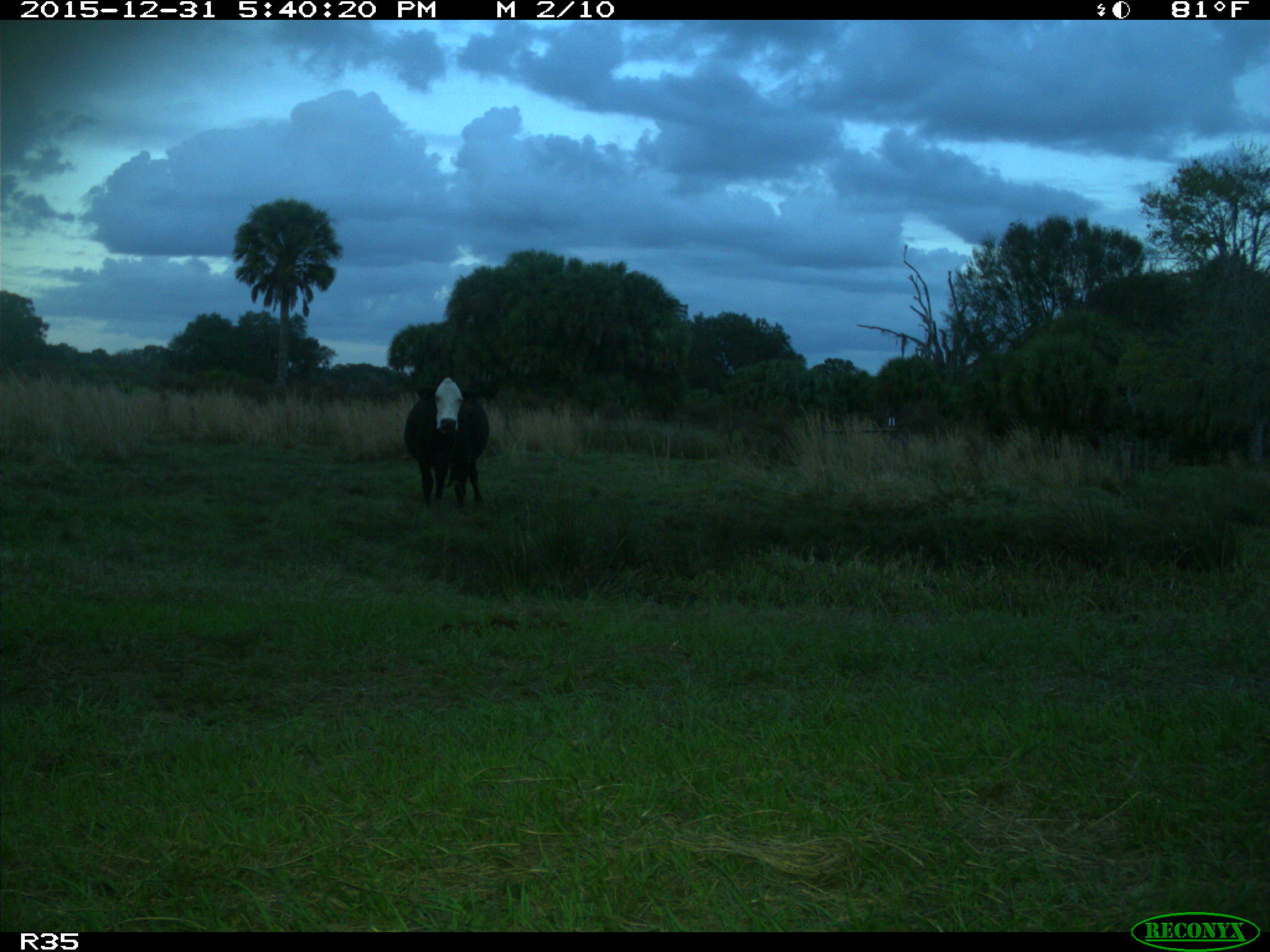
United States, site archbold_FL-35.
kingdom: Animalia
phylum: Chordata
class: Mammalia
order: Artiodactyla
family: Bovidae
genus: Bos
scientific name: Bos taurus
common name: domestic cow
Bos taurus (domestic cow).